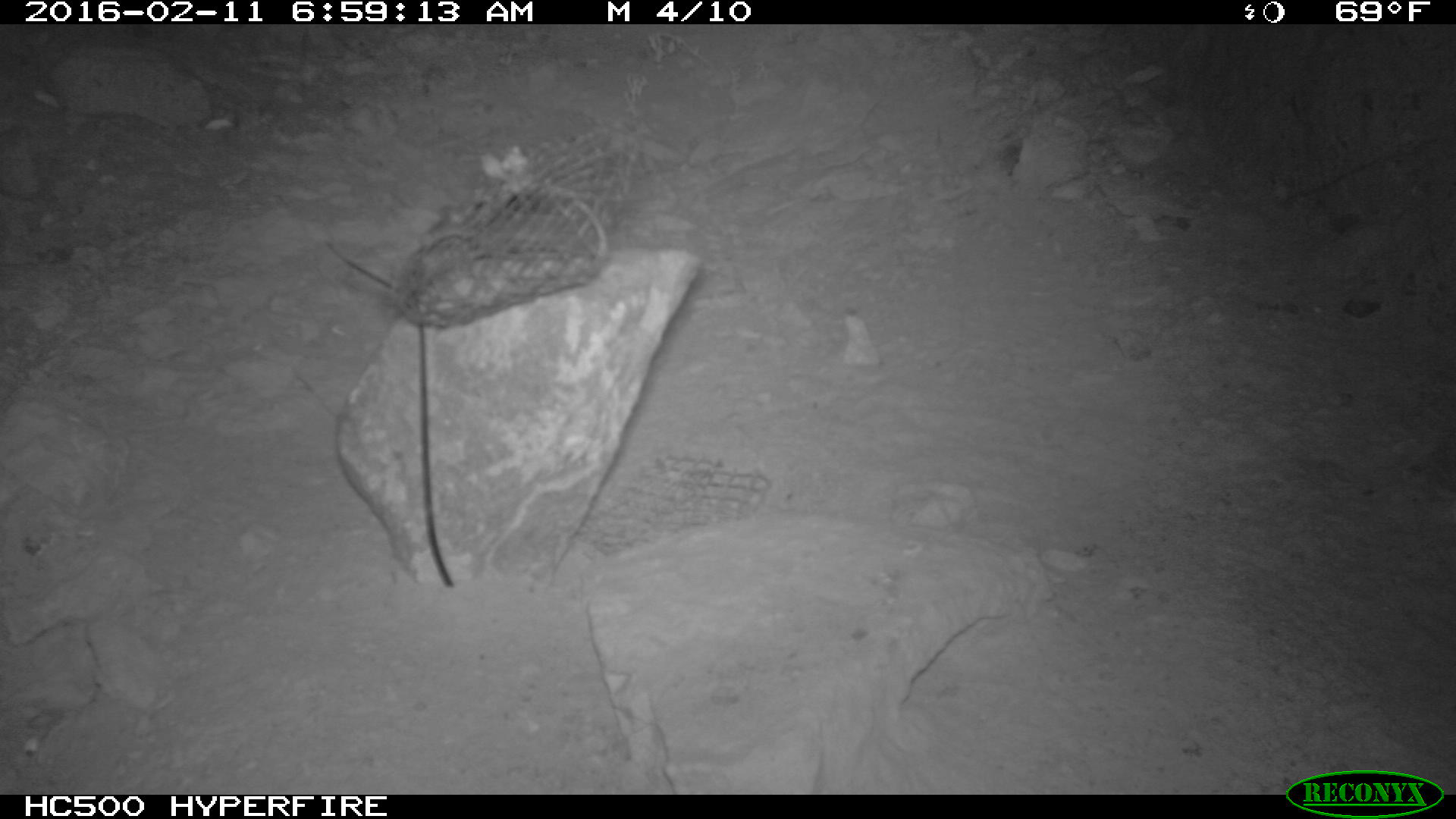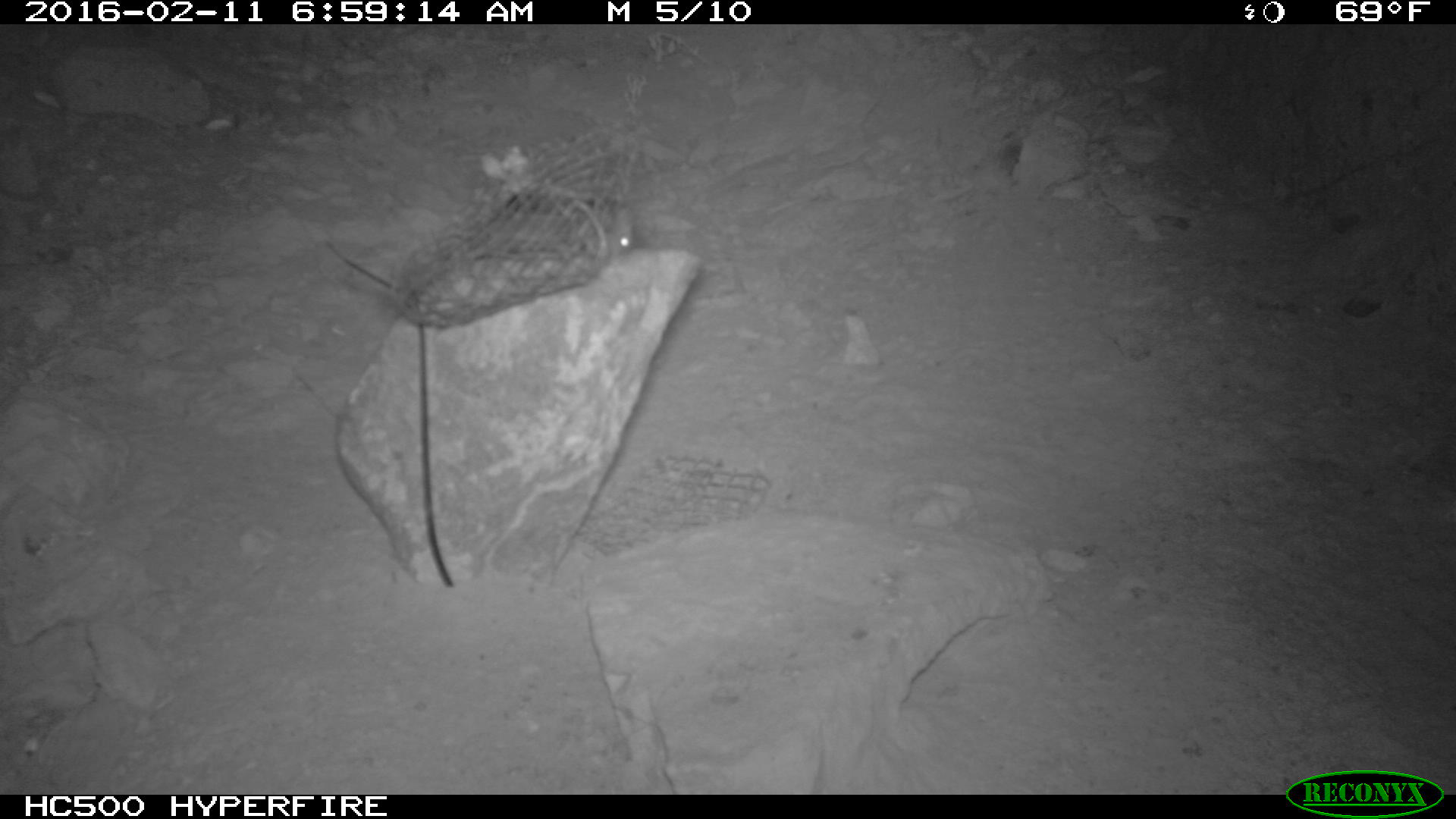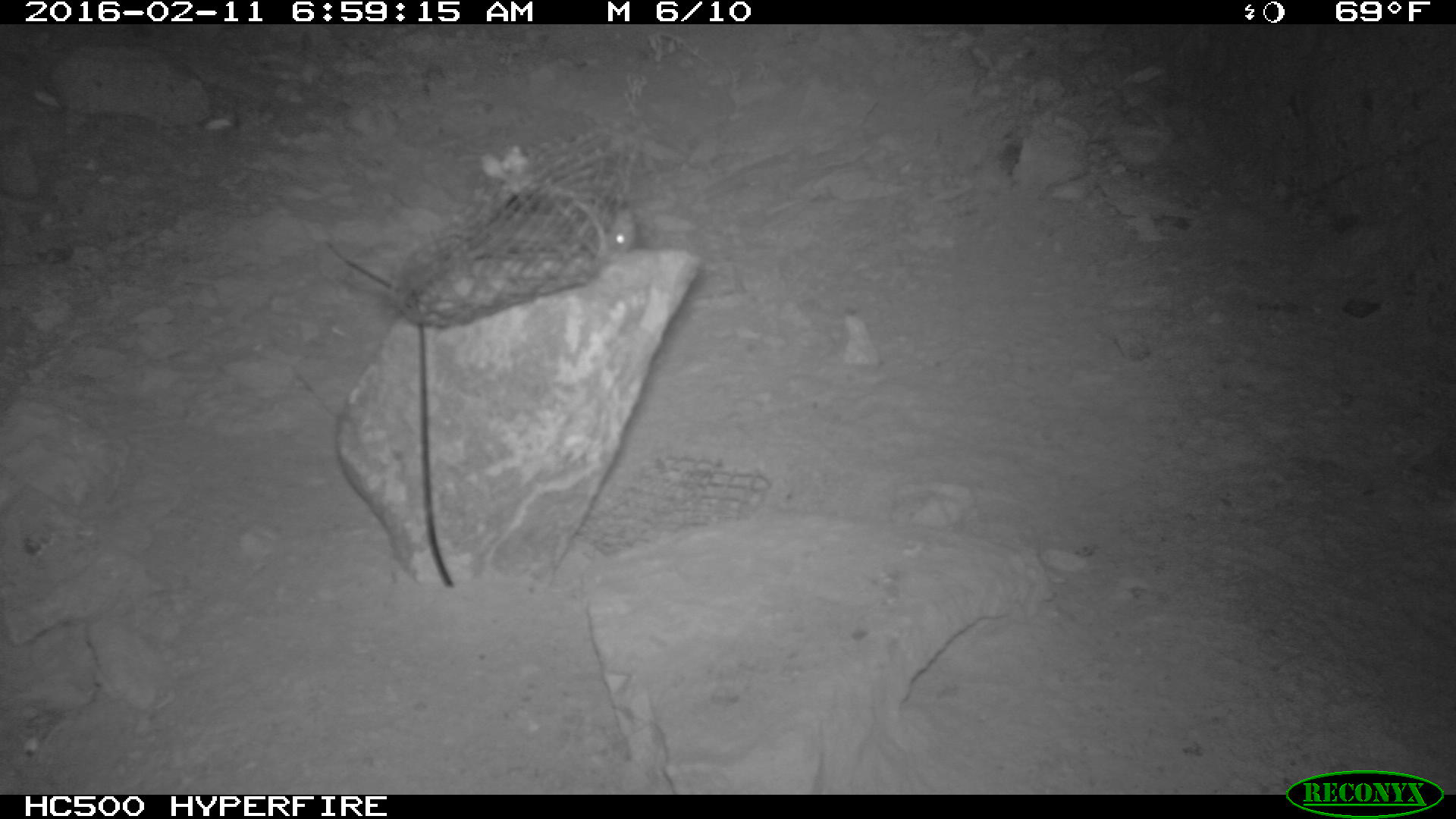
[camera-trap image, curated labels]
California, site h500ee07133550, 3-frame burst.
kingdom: Animalia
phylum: Chordata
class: Mammalia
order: Rodentia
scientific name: Rodentia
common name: rodent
Rodent (Rodentia).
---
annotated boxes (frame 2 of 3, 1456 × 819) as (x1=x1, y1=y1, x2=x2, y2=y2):
rodent: (x1=589, y1=200, x2=634, y2=261)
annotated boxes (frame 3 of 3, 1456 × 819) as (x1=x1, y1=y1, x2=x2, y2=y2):
rodent: (x1=504, y1=181, x2=635, y2=254)